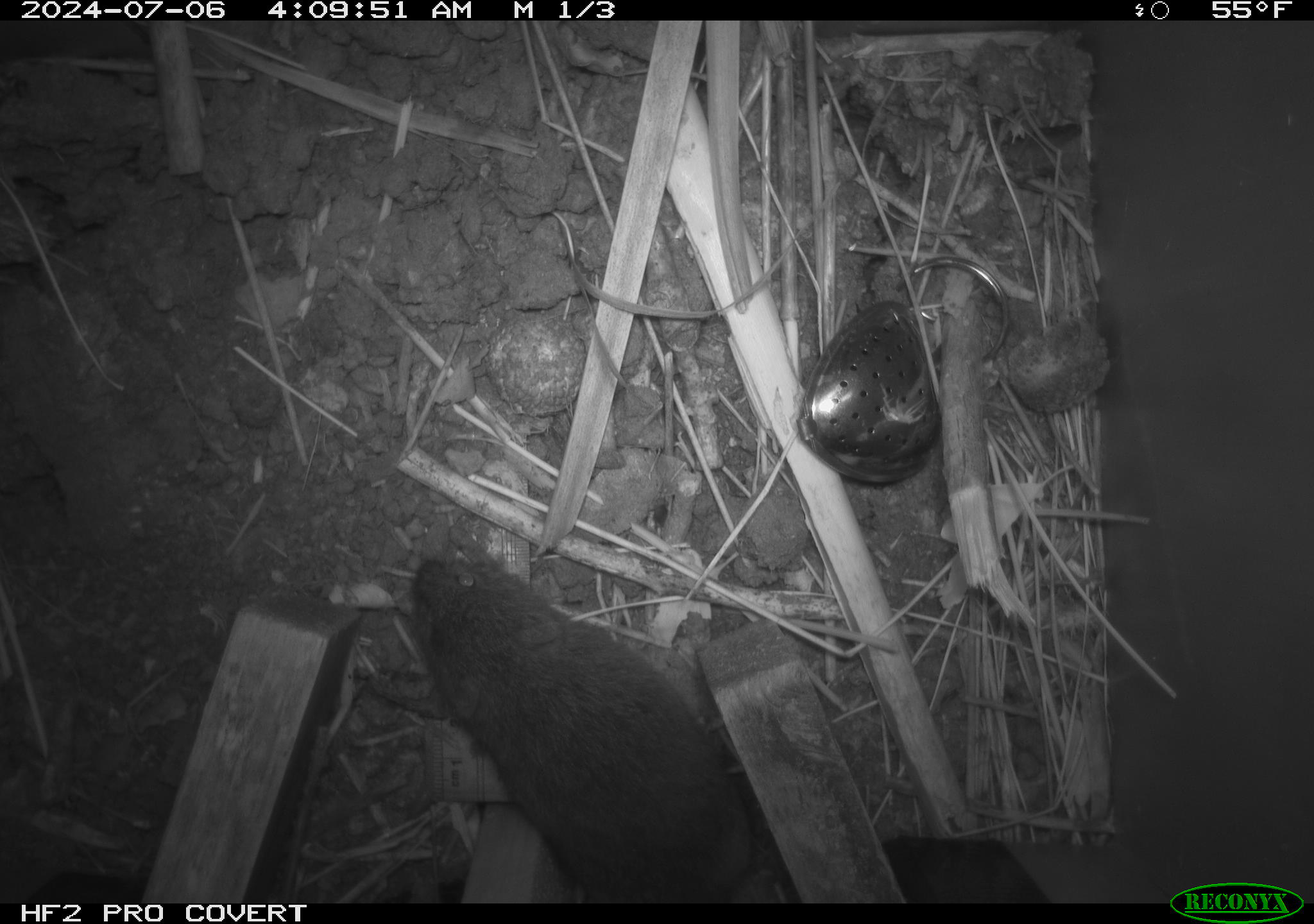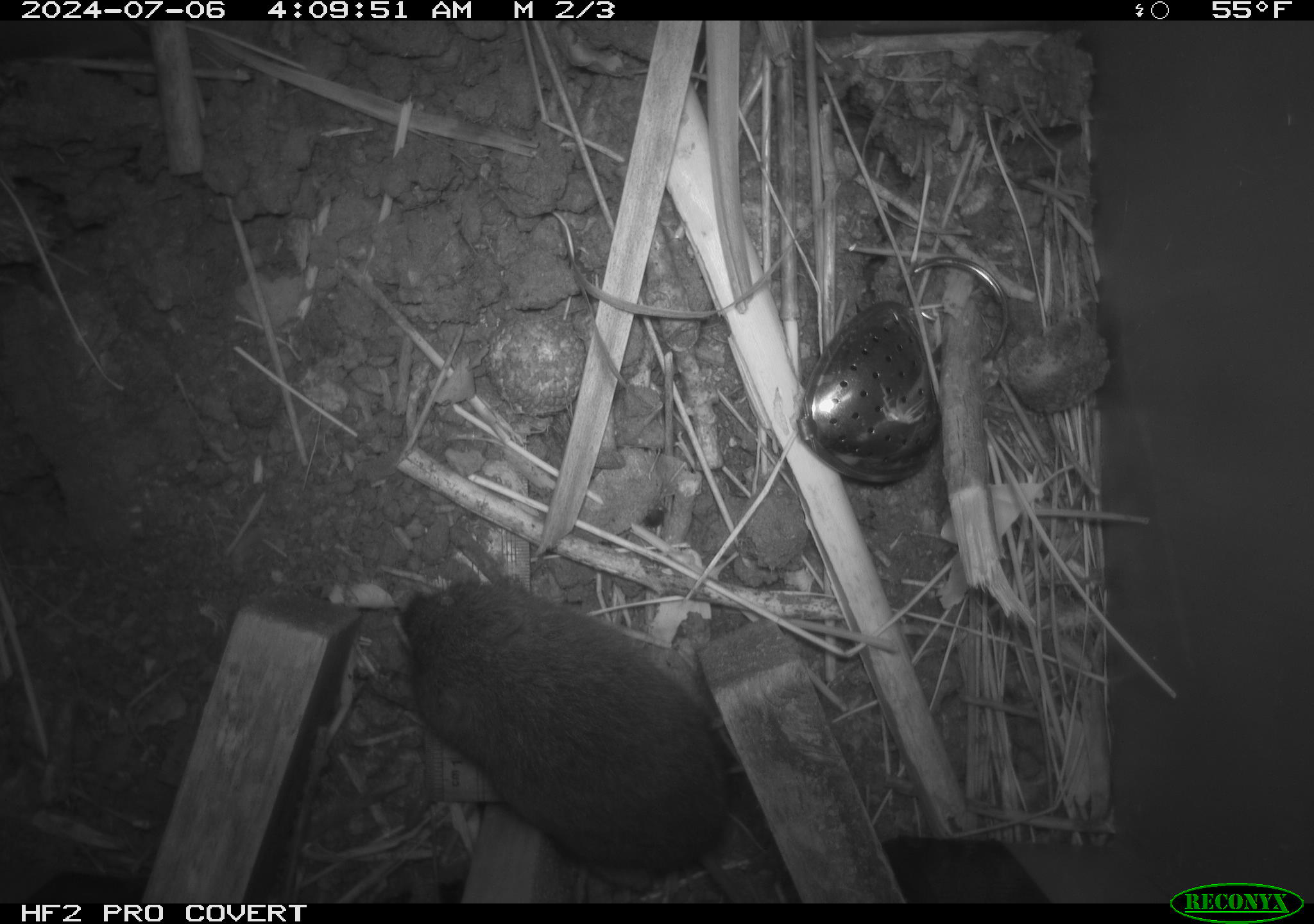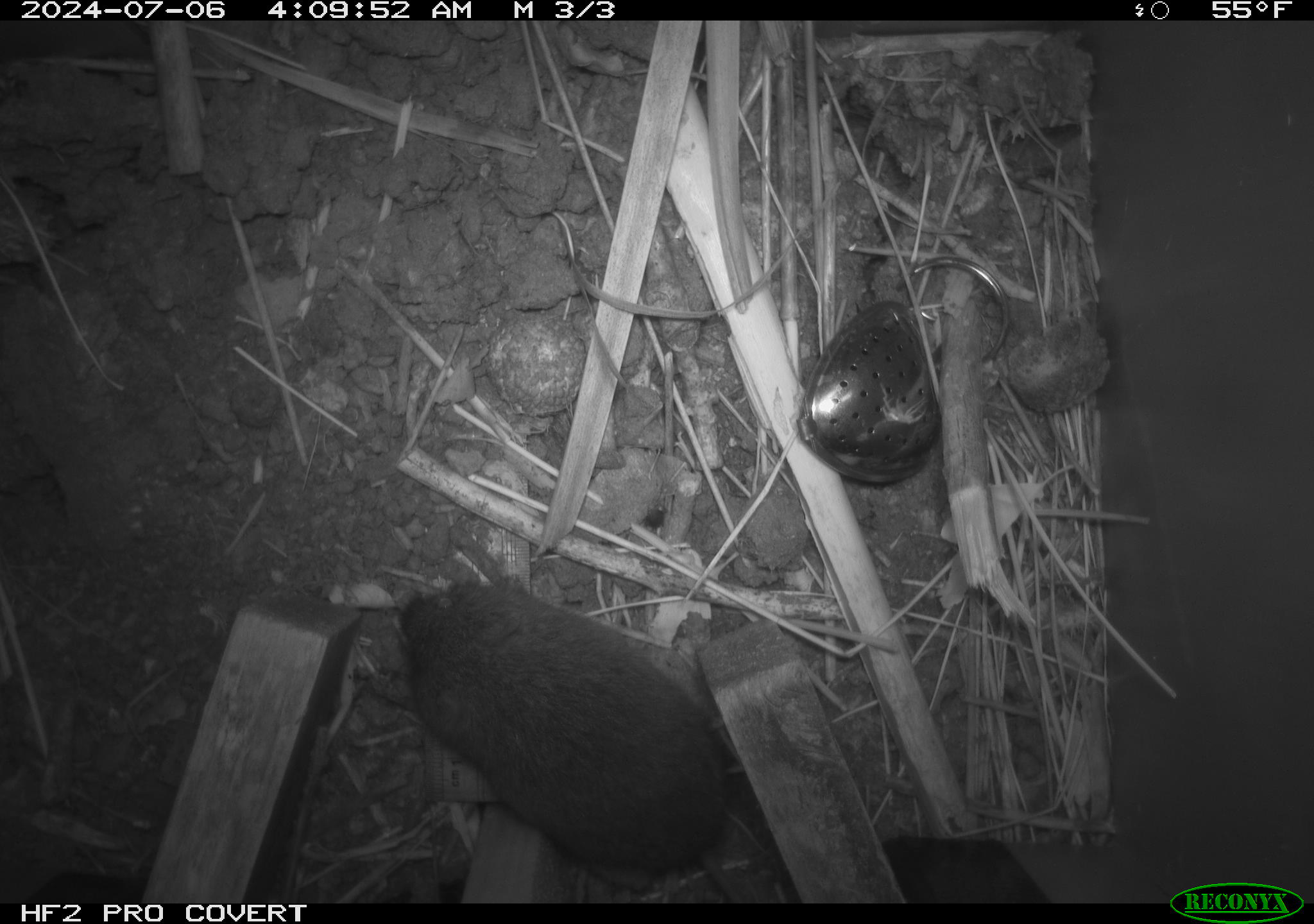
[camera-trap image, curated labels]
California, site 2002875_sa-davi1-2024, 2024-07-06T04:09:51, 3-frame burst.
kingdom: Animalia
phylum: Chordata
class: Mammalia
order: Rodentia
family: Cricetidae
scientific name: Arvicolinae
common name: voles, lemmings, and muskrats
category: arvicolinae subfamily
Arvicolinae subfamily (voles, lemmings, and muskrats) (Arvicolinae).